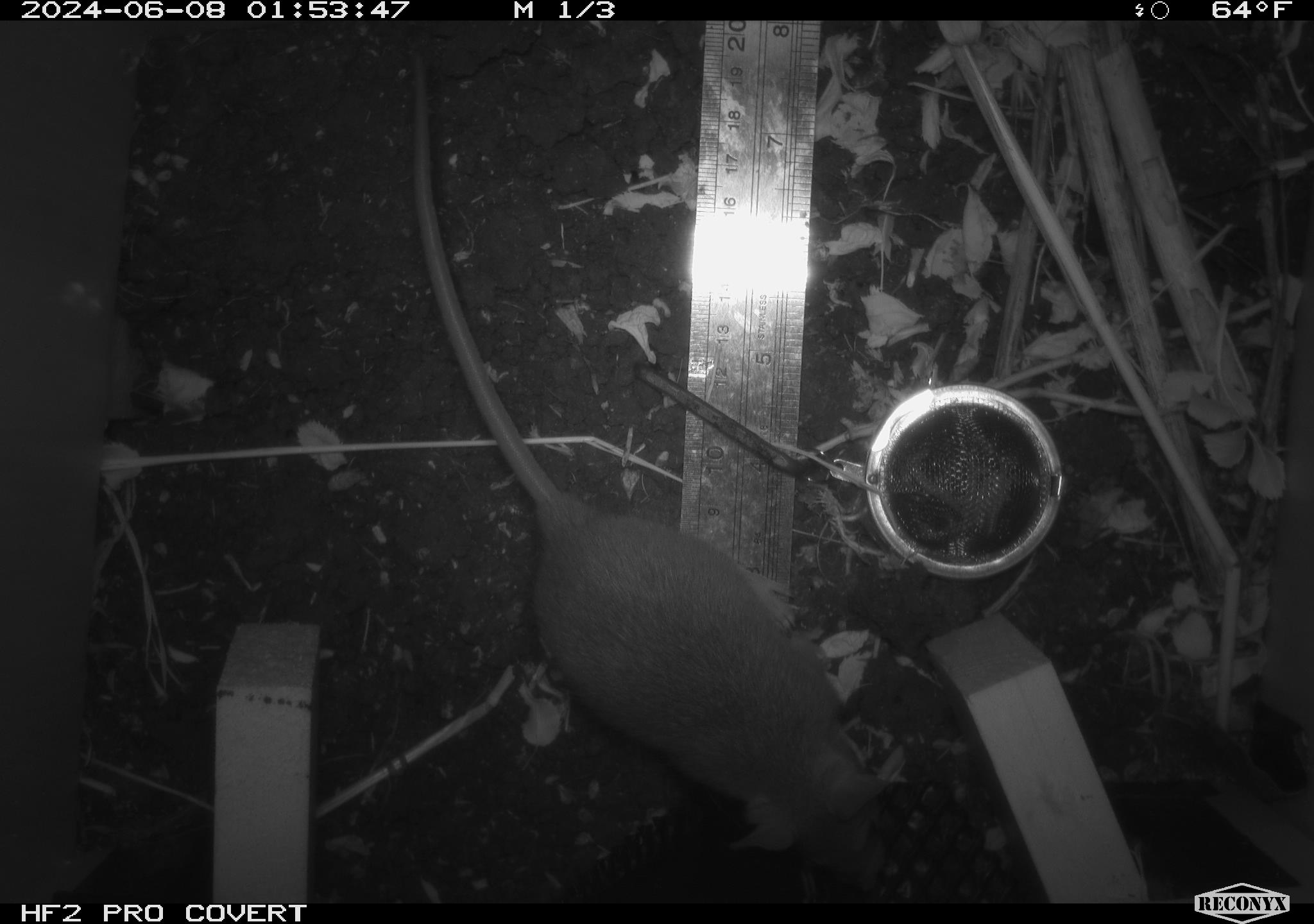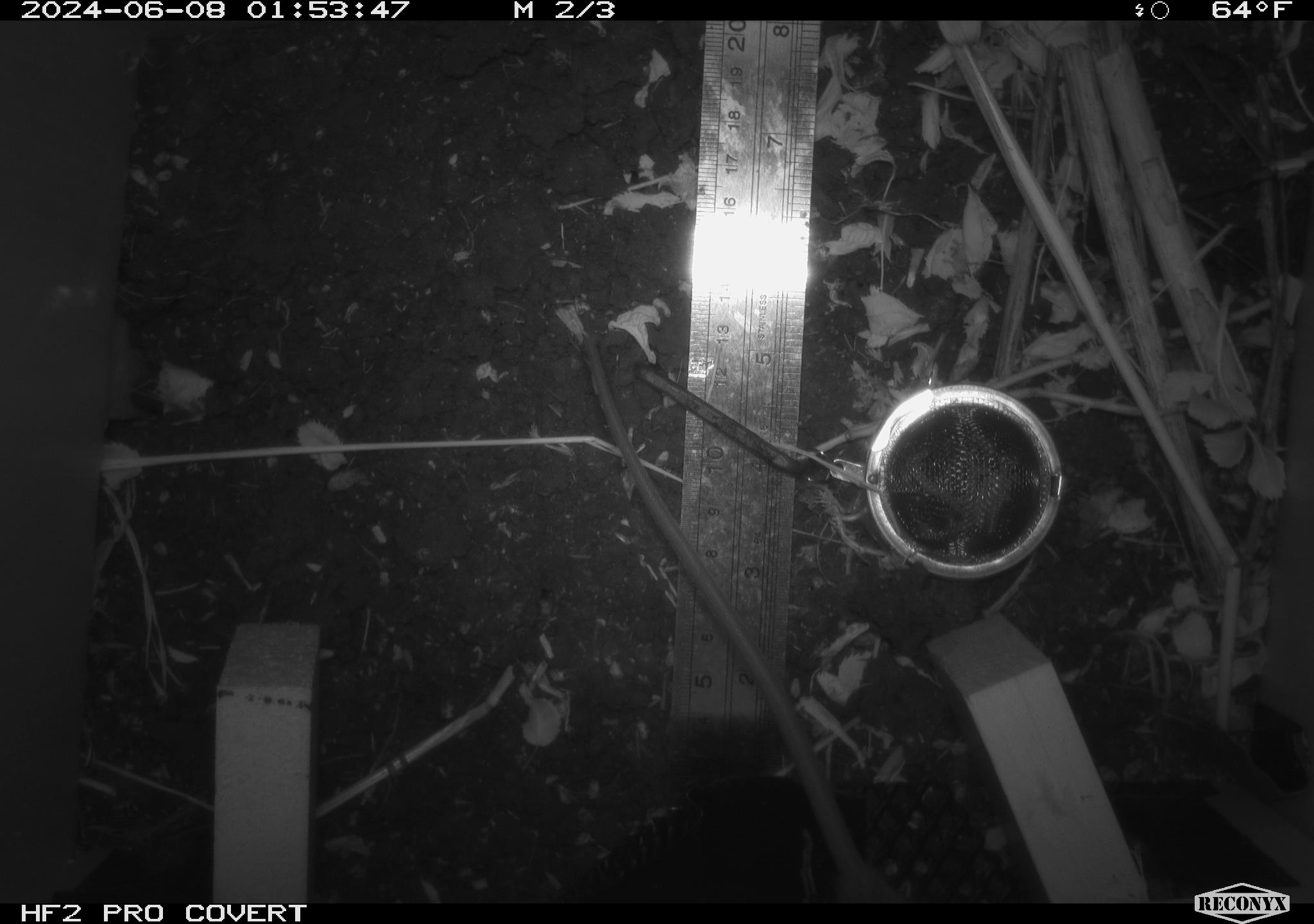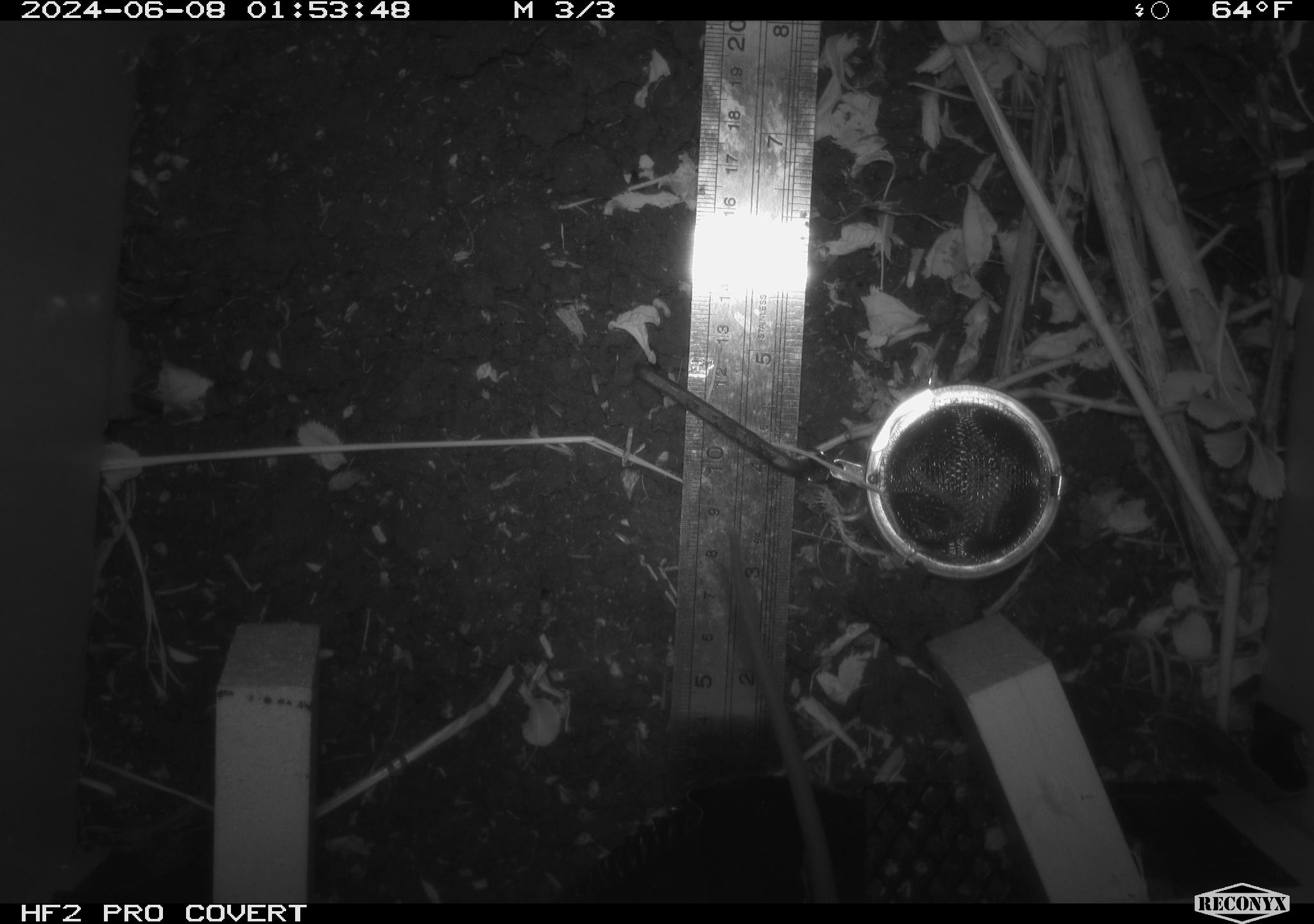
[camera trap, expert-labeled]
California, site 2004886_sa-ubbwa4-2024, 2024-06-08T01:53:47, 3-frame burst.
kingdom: Animalia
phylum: Chordata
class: Mammalia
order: Rodentia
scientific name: Rodentia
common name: woodrat or rat or mouse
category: woodrat or rat or mouse species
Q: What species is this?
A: Woodrat or rat or mouse species (woodrat or rat or mouse) (Rodentia).